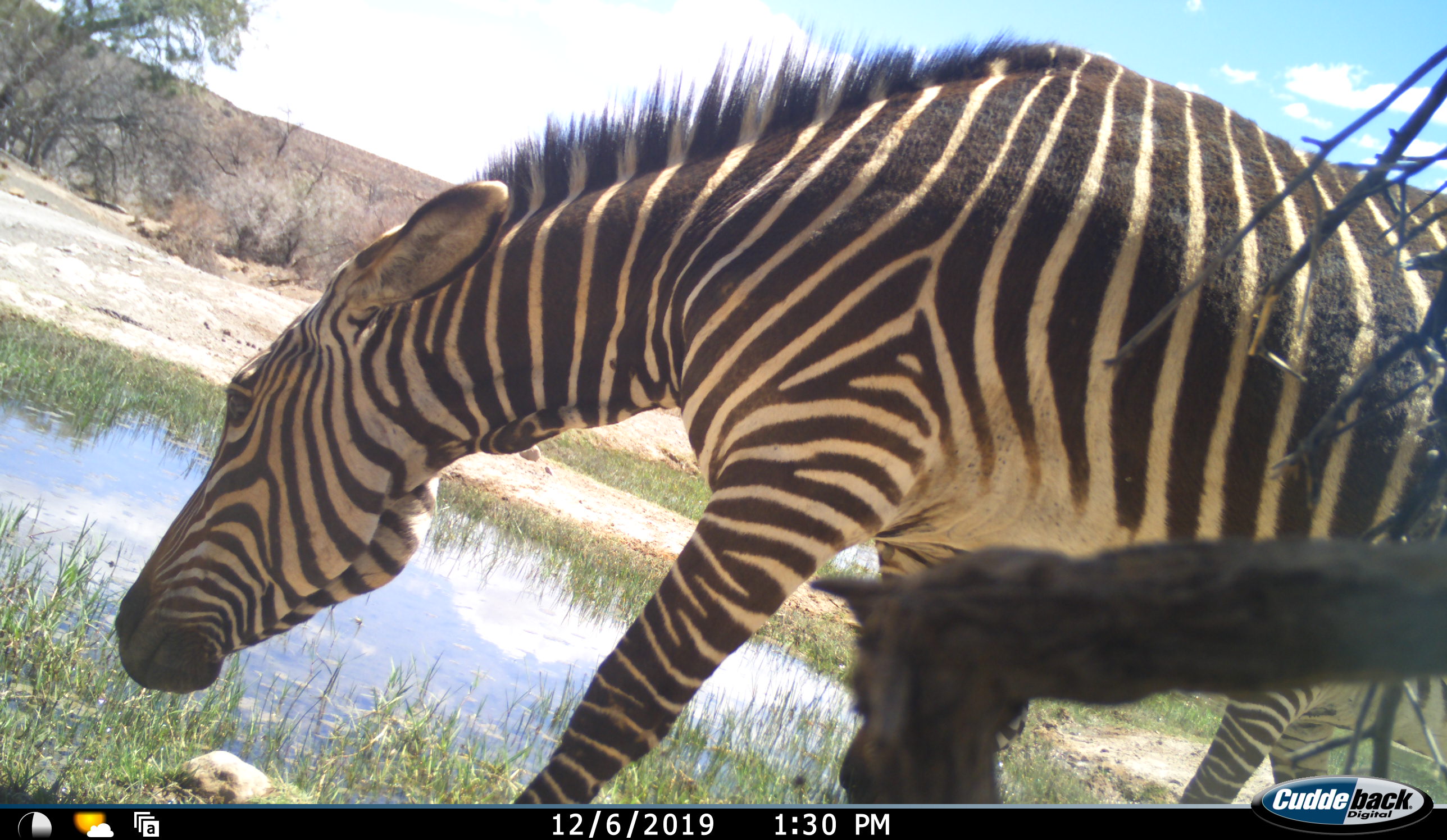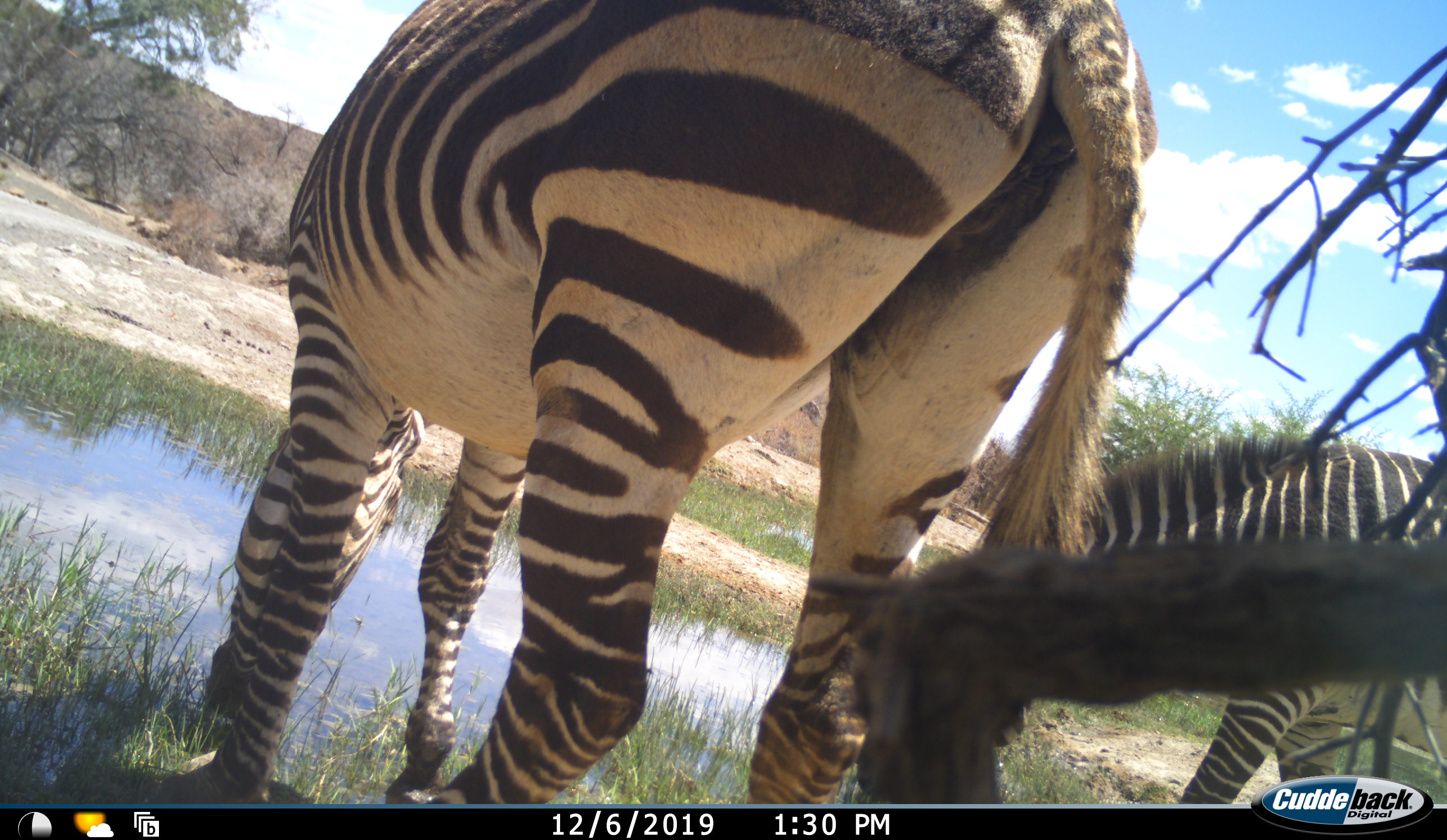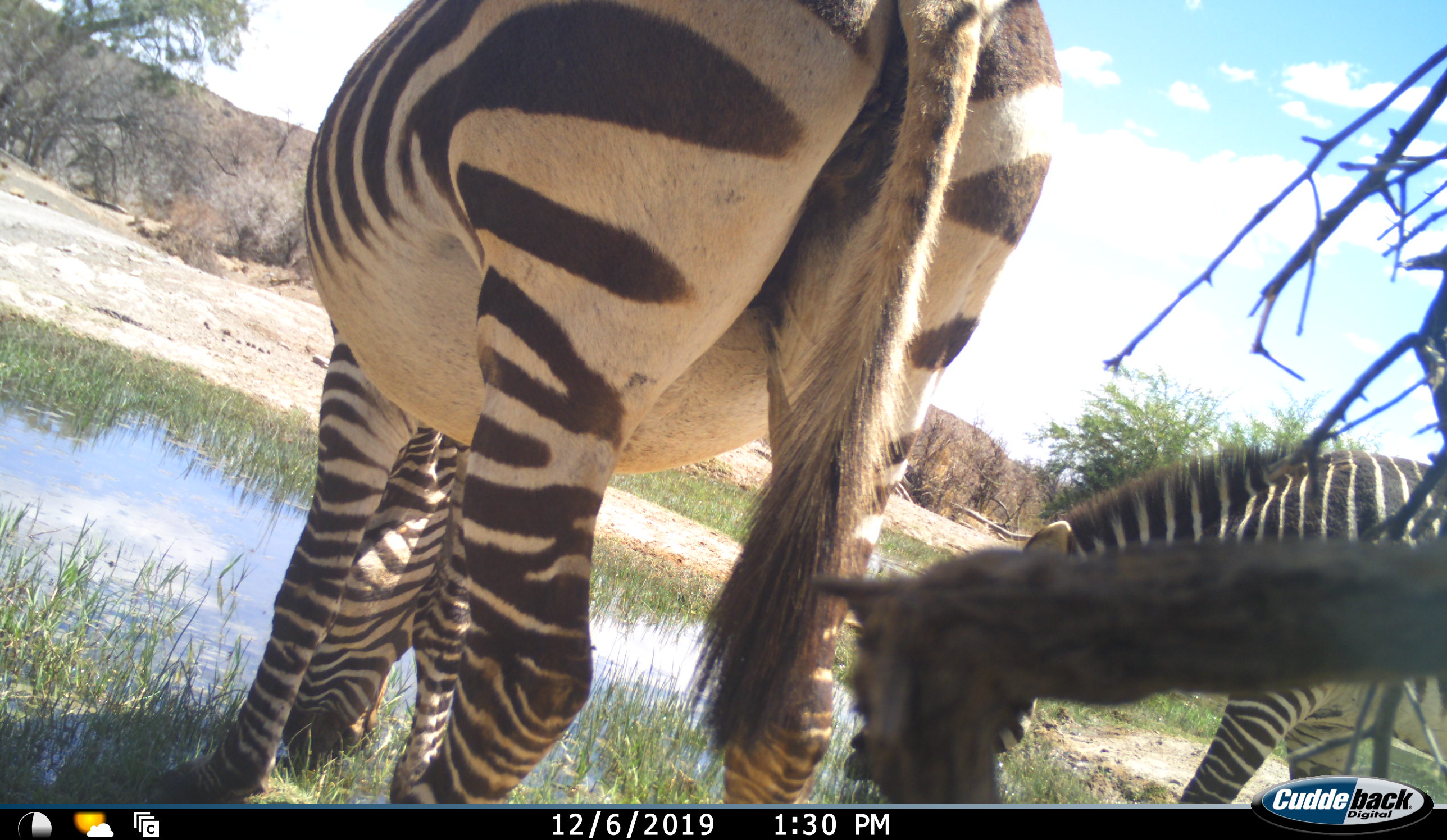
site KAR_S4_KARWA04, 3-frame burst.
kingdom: Animalia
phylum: Chordata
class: Mammalia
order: Perissodactyla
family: Equidae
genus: Equus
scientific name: Equus quagga burchellii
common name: burchell's zebra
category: zebraburchells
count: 2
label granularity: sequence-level